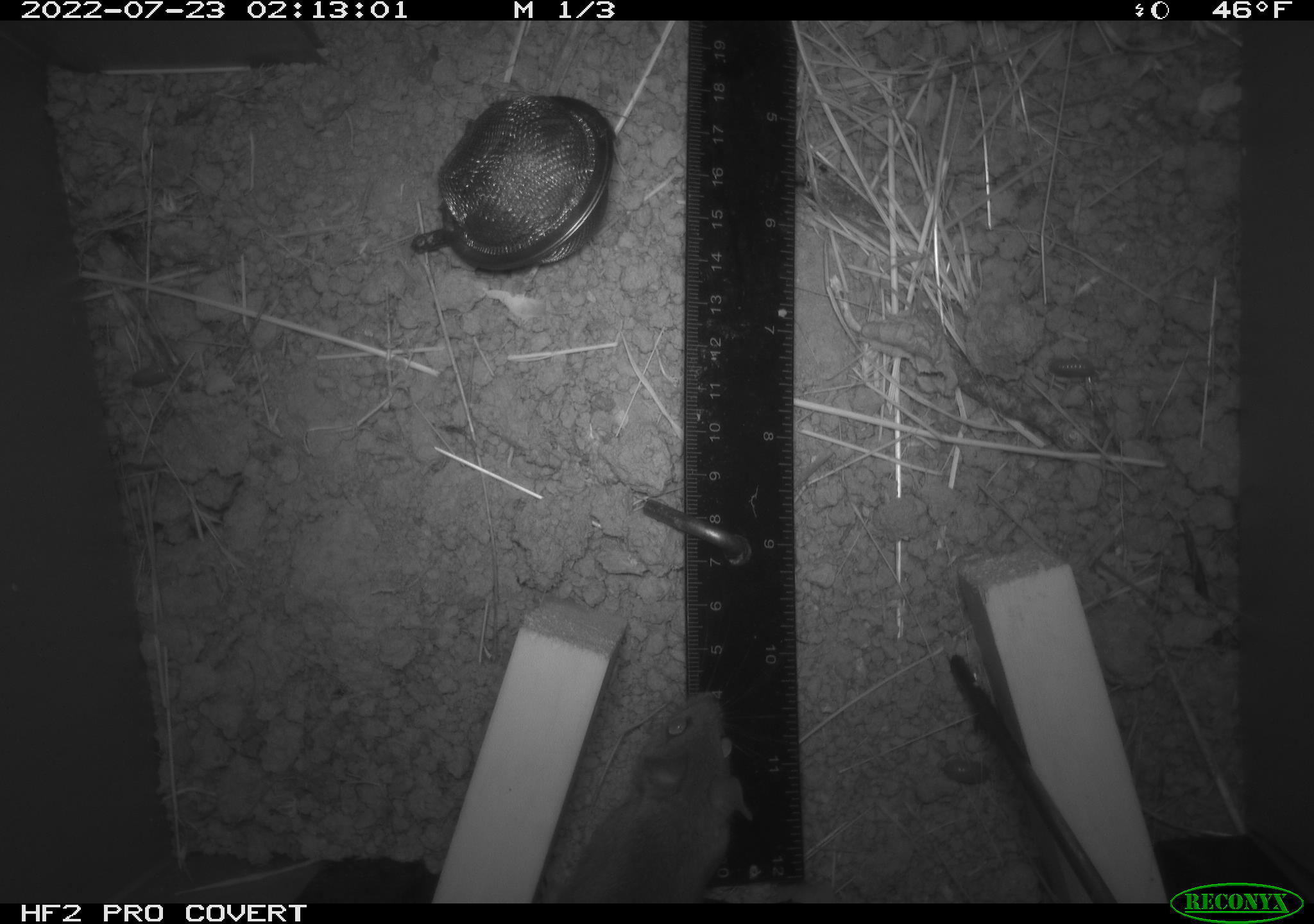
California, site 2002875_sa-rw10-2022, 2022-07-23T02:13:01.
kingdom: Animalia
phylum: Chordata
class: Mammalia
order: Rodentia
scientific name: Rodentia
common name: mouse species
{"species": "mouse species (Rodentia)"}